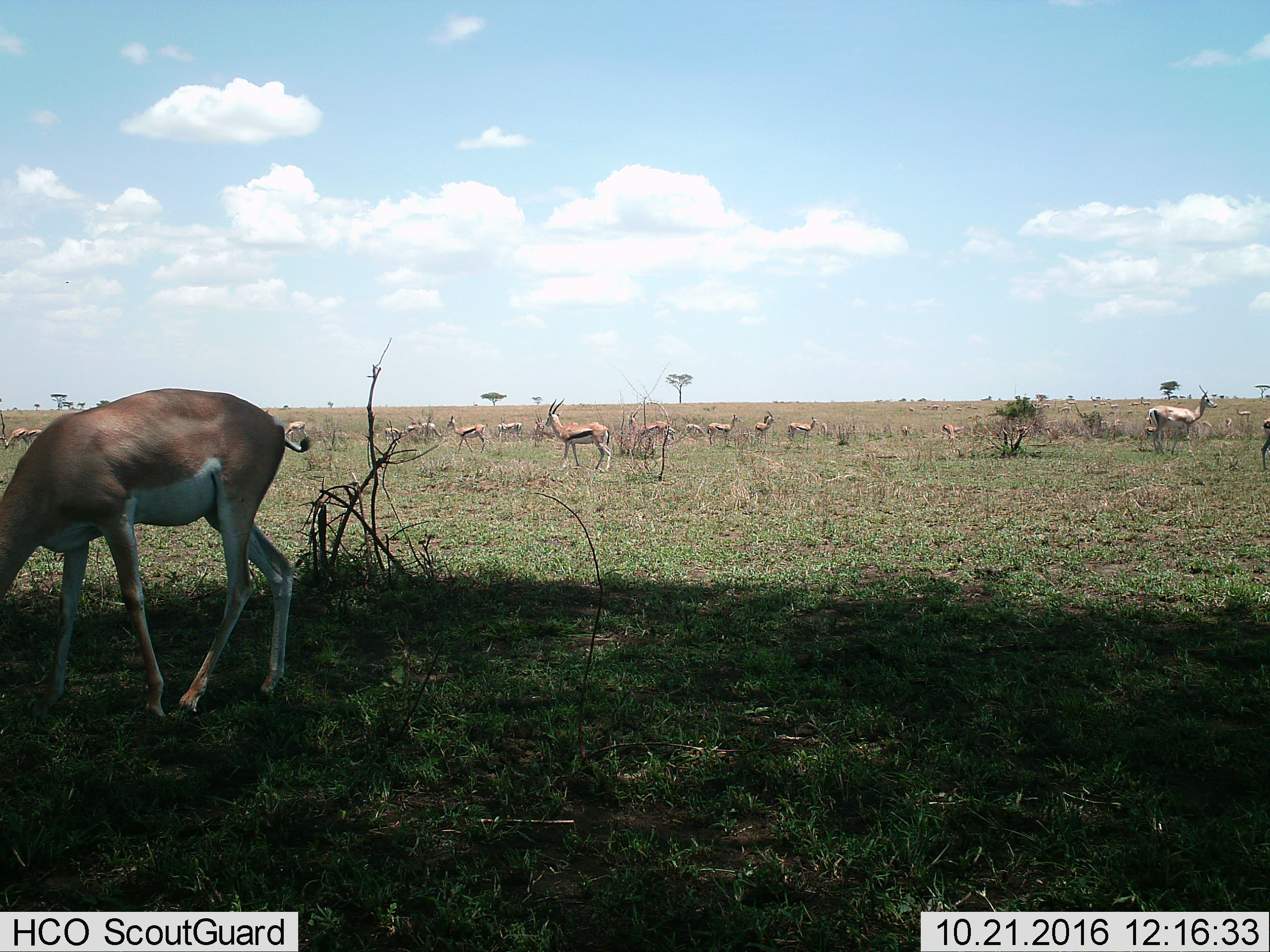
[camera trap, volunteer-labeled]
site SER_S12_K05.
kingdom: Animalia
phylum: Chordata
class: Mammalia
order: Artiodactyla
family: Bovidae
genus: Eudorcas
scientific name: Eudorcas thomsonii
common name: thomson's gazelle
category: gazellethomsons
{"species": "gazellethomsons (thomson's gazelle) (Eudorcas thomsonii)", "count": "11-50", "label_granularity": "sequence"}